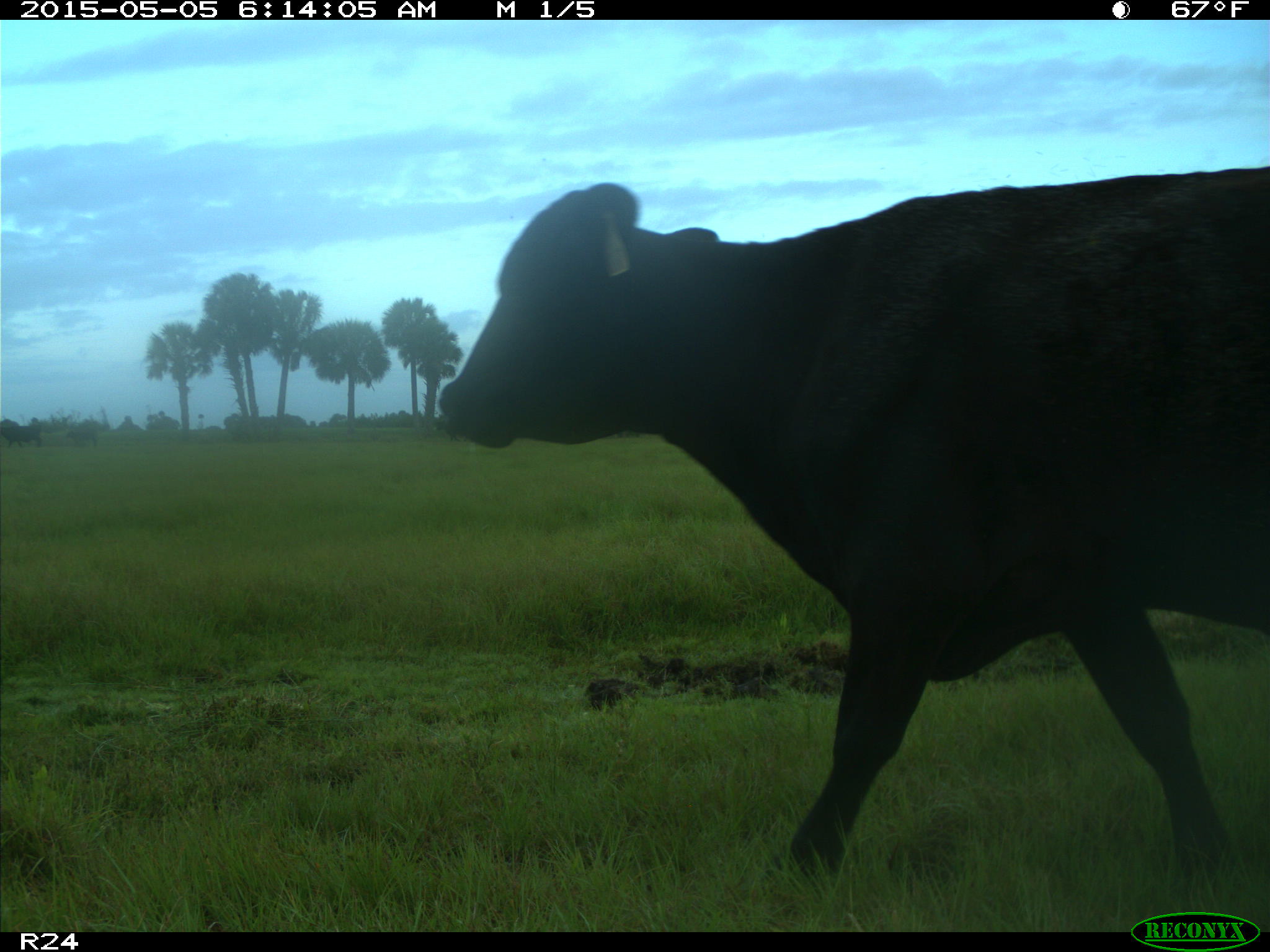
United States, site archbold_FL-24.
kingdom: Animalia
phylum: Chordata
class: Mammalia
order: Artiodactyla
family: Bovidae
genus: Bos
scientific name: Bos taurus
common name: domestic cow